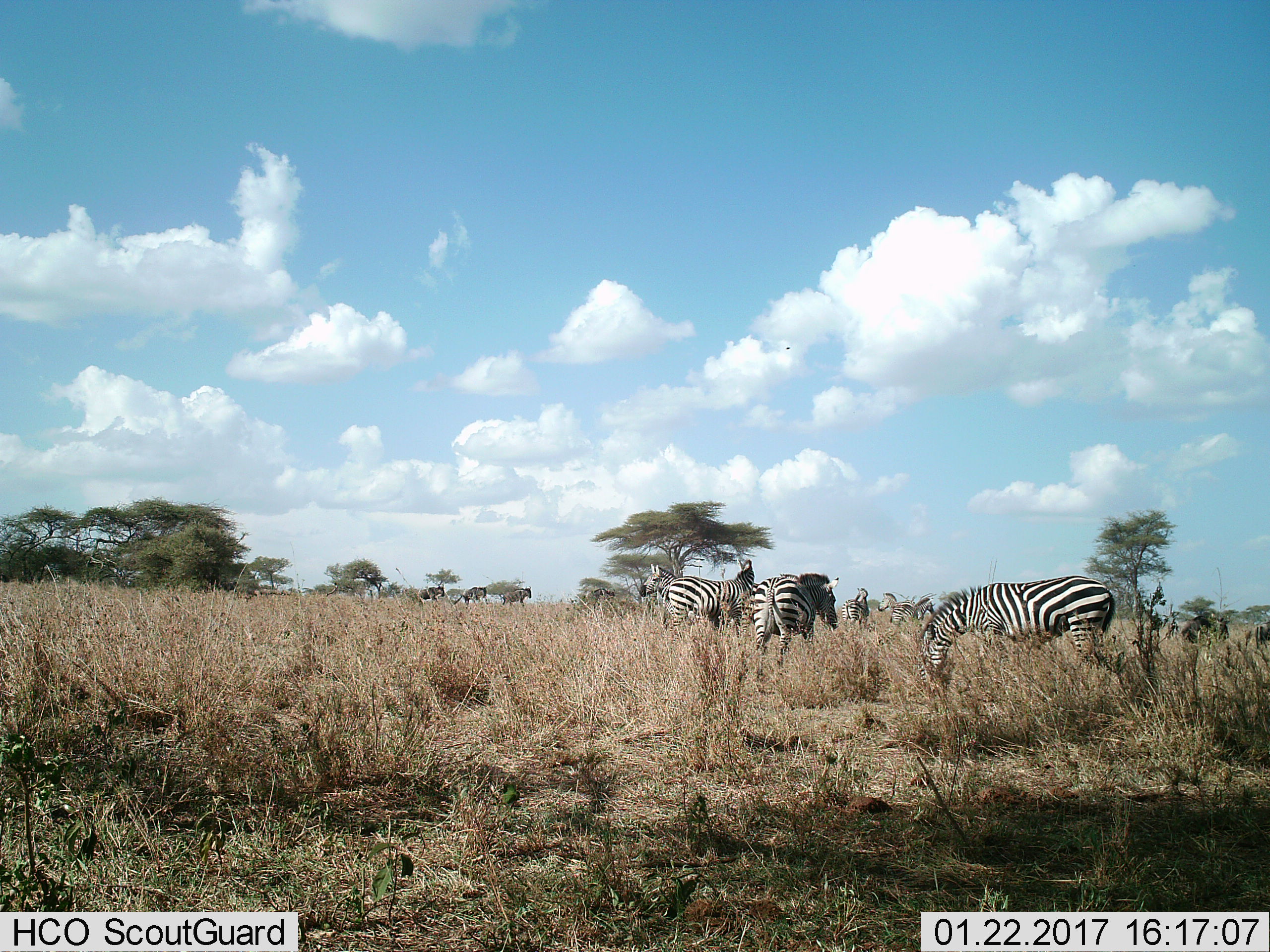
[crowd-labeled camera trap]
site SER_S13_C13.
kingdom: Animalia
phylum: Chordata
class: Mammalia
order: Artiodactyla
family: Bovidae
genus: Connochaetes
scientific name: Connochaetes taurinus taurinus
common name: blue wildebeest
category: wildebeestblue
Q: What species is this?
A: Wildebeestblue (blue wildebeest) (Connochaetes taurinus taurinus).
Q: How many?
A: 6.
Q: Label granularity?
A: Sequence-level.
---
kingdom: Animalia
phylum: Chordata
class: Mammalia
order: Perissodactyla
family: Equidae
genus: Equus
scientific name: Equus quagga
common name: plains zebra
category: zebraplains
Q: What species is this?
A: Zebraplains (plains zebra) (Equus quagga).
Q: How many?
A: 7.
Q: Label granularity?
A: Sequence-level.